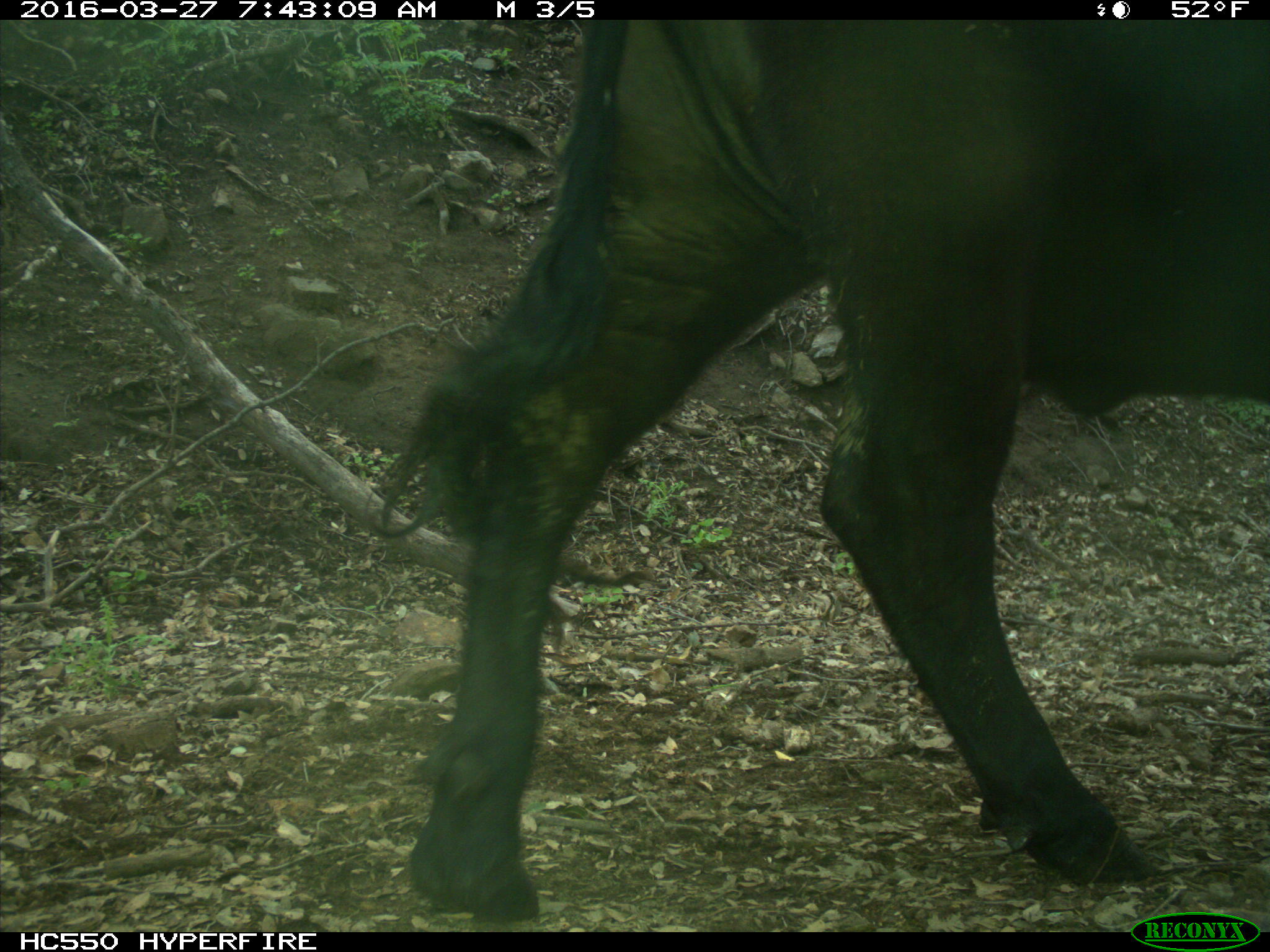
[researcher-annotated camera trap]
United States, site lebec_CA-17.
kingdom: Animalia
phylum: Chordata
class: Mammalia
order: Artiodactyla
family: Bovidae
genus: Bos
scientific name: Bos taurus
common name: domestic cow